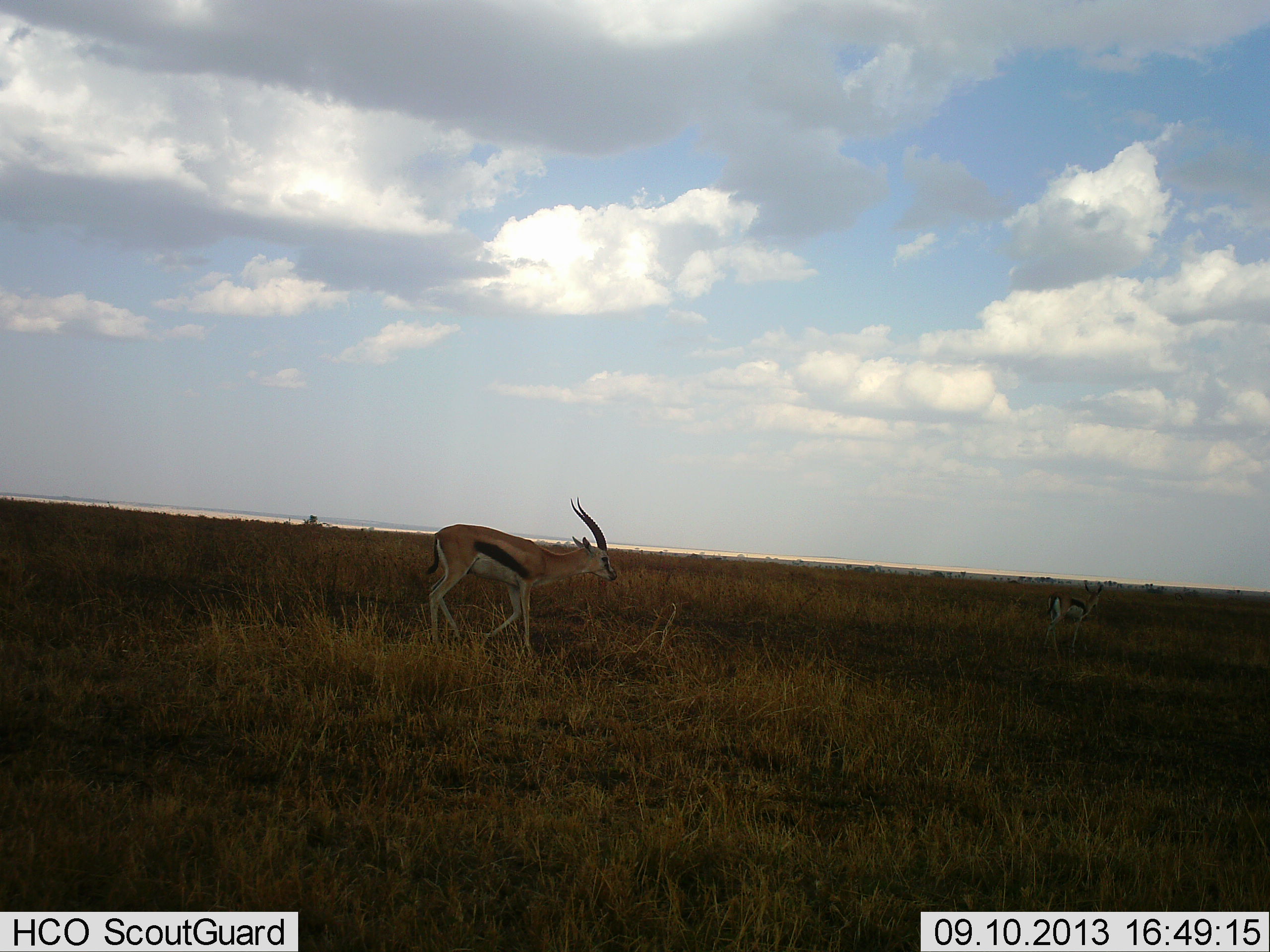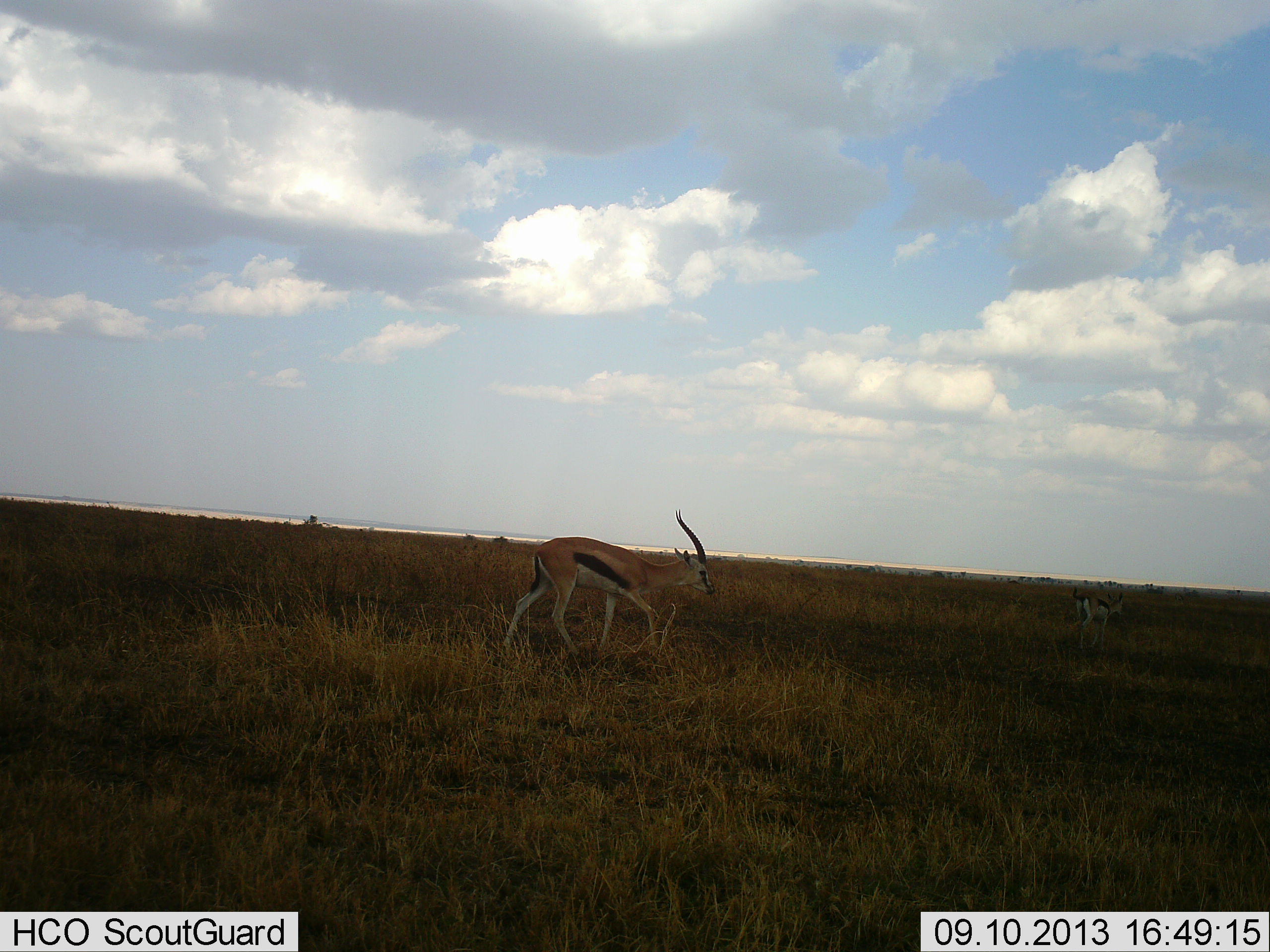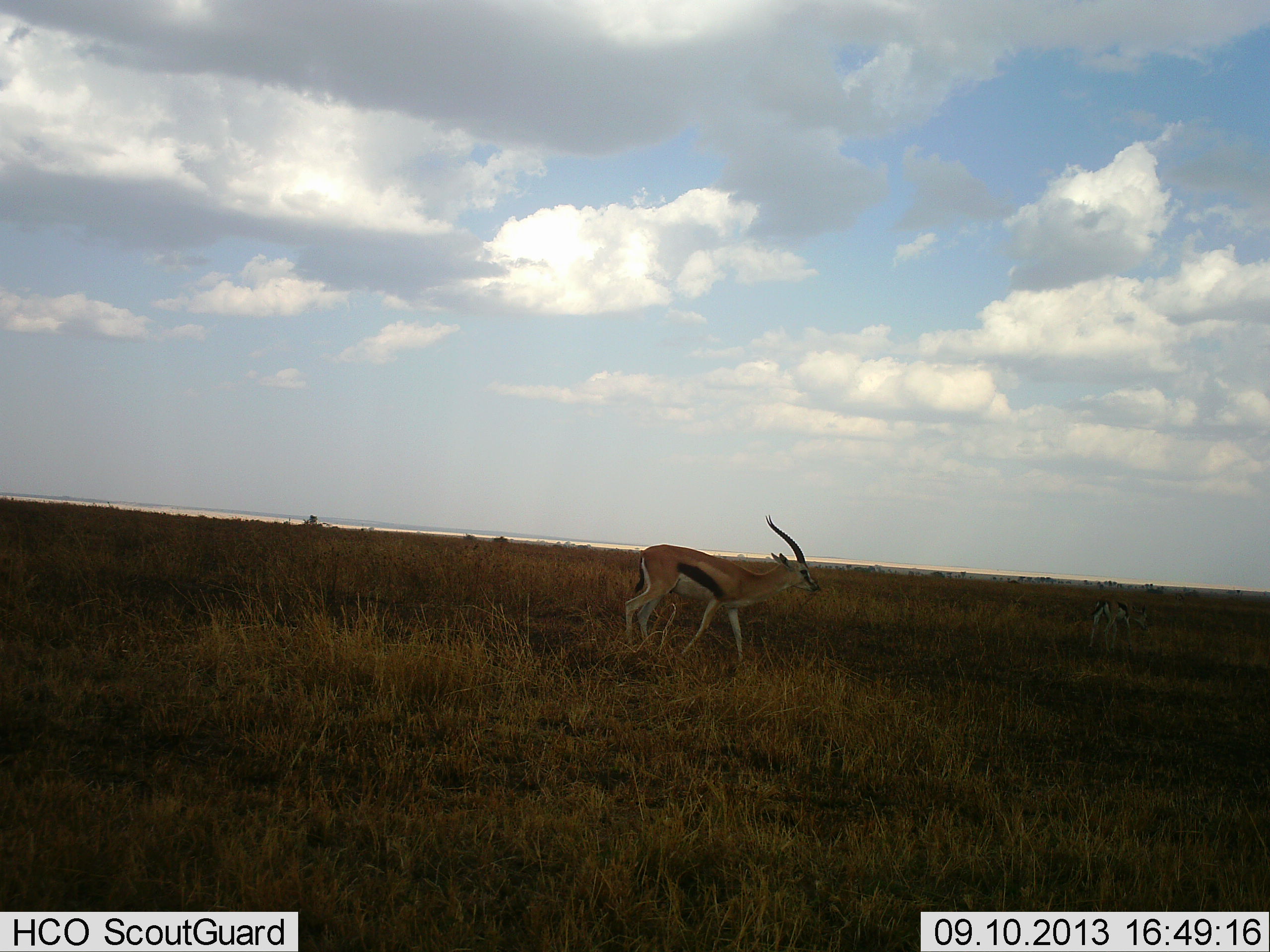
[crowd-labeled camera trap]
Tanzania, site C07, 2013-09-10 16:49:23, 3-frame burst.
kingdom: Animalia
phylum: Chordata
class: Mammalia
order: Artiodactyla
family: Bovidae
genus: Eudorcas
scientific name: Eudorcas thomsonii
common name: thomson's gazelle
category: gazellethomsons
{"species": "gazellethomsons (thomson's gazelle) (Eudorcas thomsonii)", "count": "2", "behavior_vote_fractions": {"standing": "10%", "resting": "0%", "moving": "90%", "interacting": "0%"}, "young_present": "0%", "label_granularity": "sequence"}